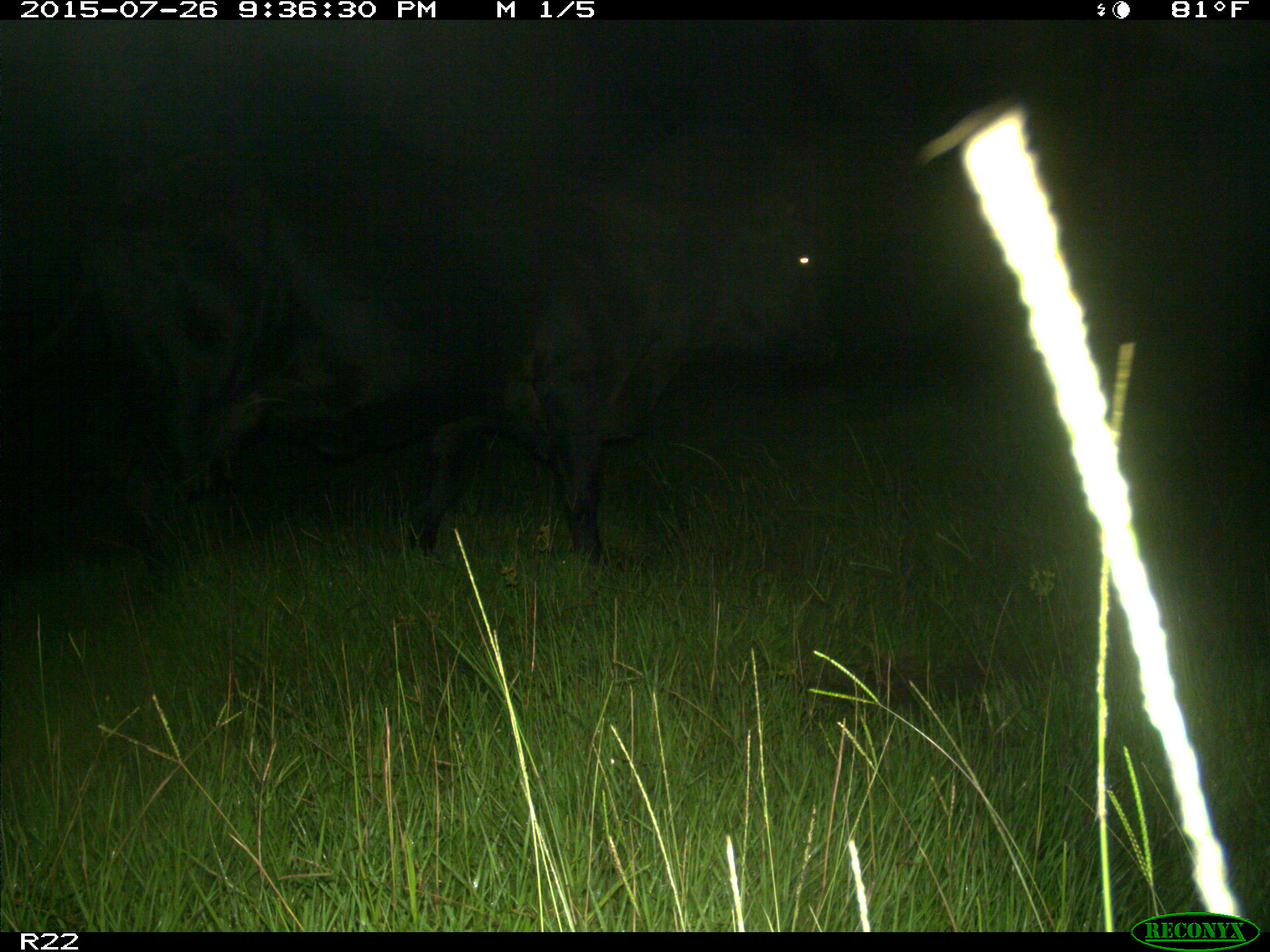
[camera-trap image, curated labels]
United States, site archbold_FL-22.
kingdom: Animalia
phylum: Chordata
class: Mammalia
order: Artiodactyla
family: Bovidae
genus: Bos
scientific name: Bos taurus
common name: domestic cow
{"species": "Bos taurus (domestic cow)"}